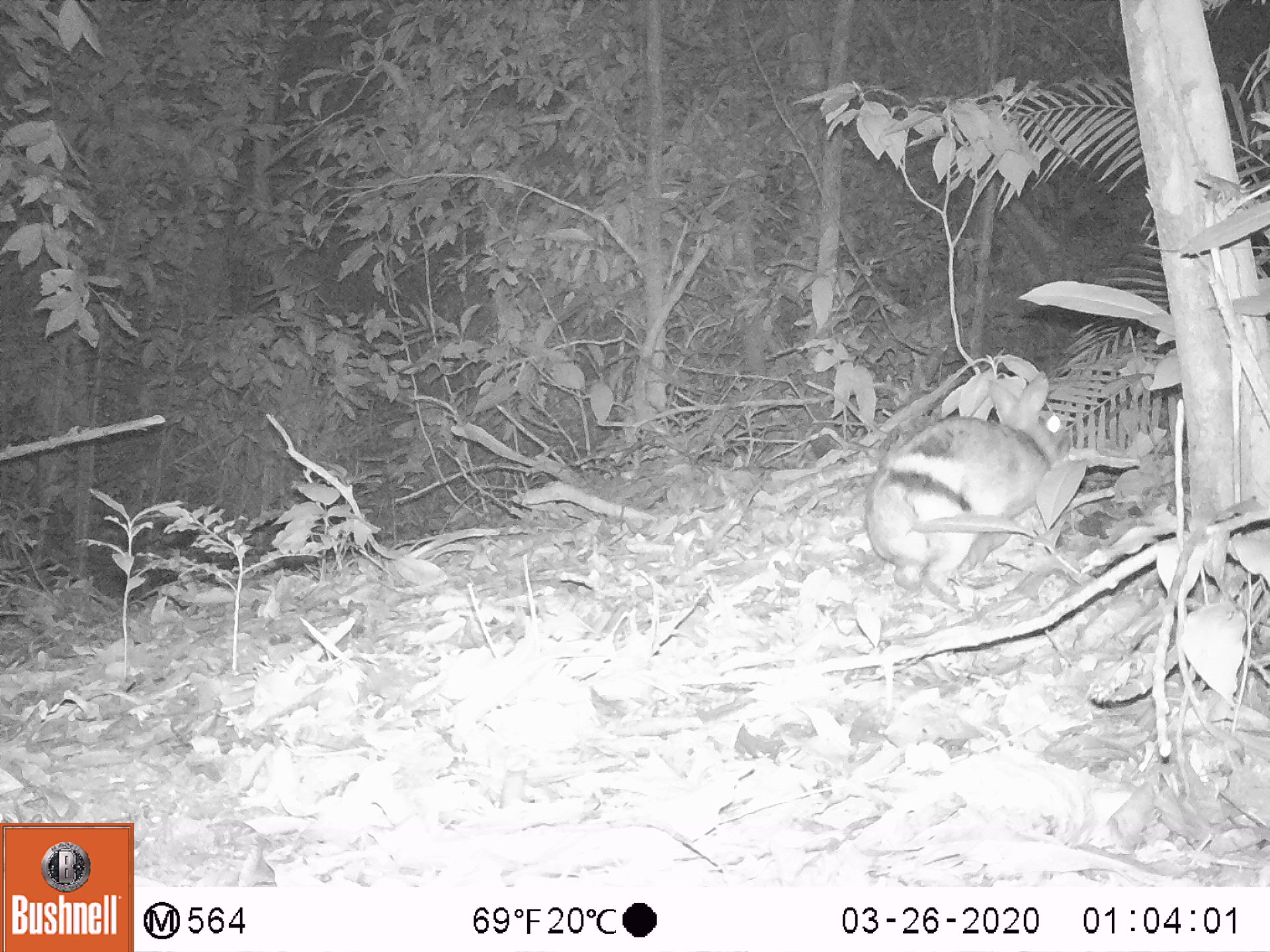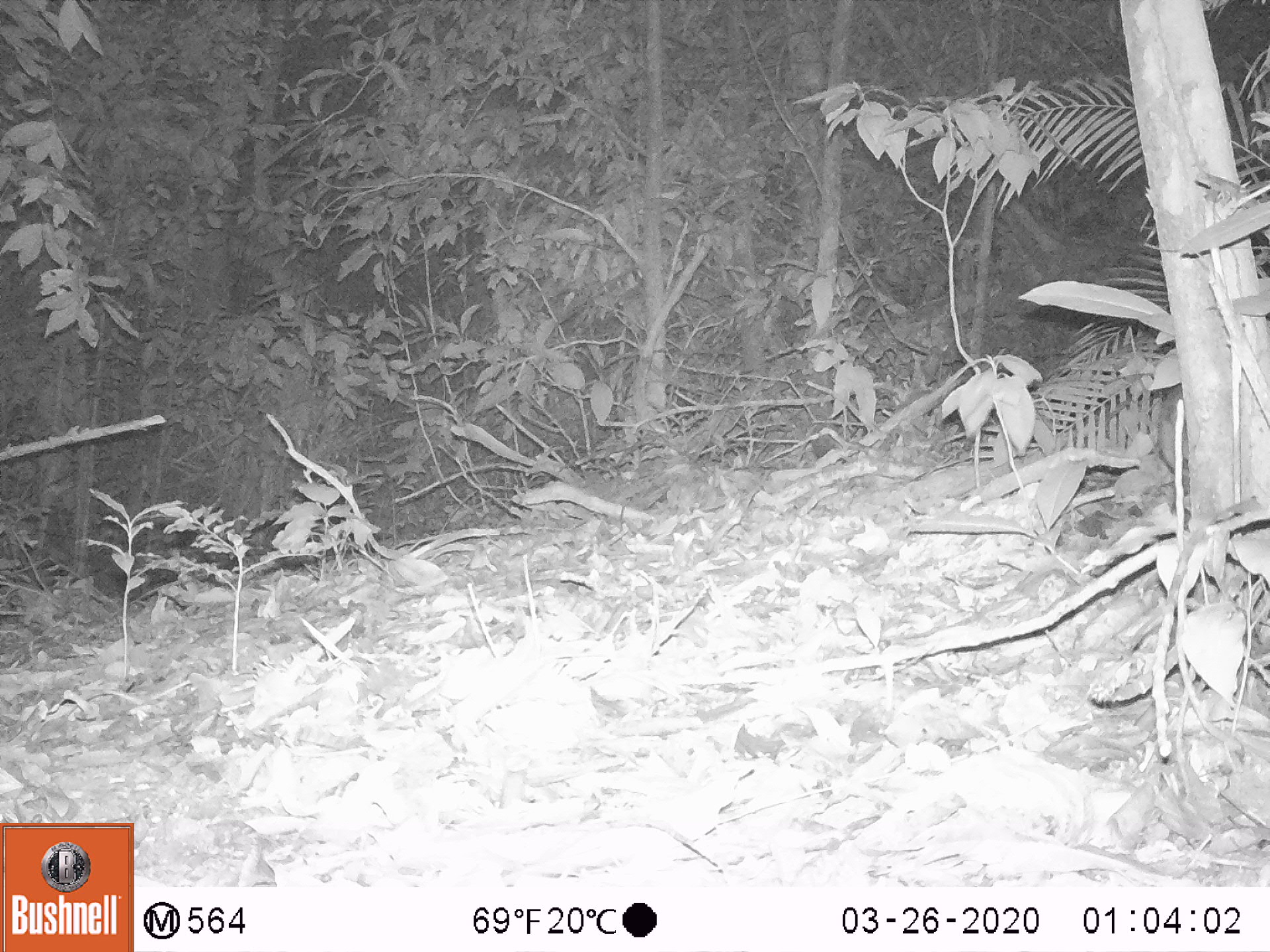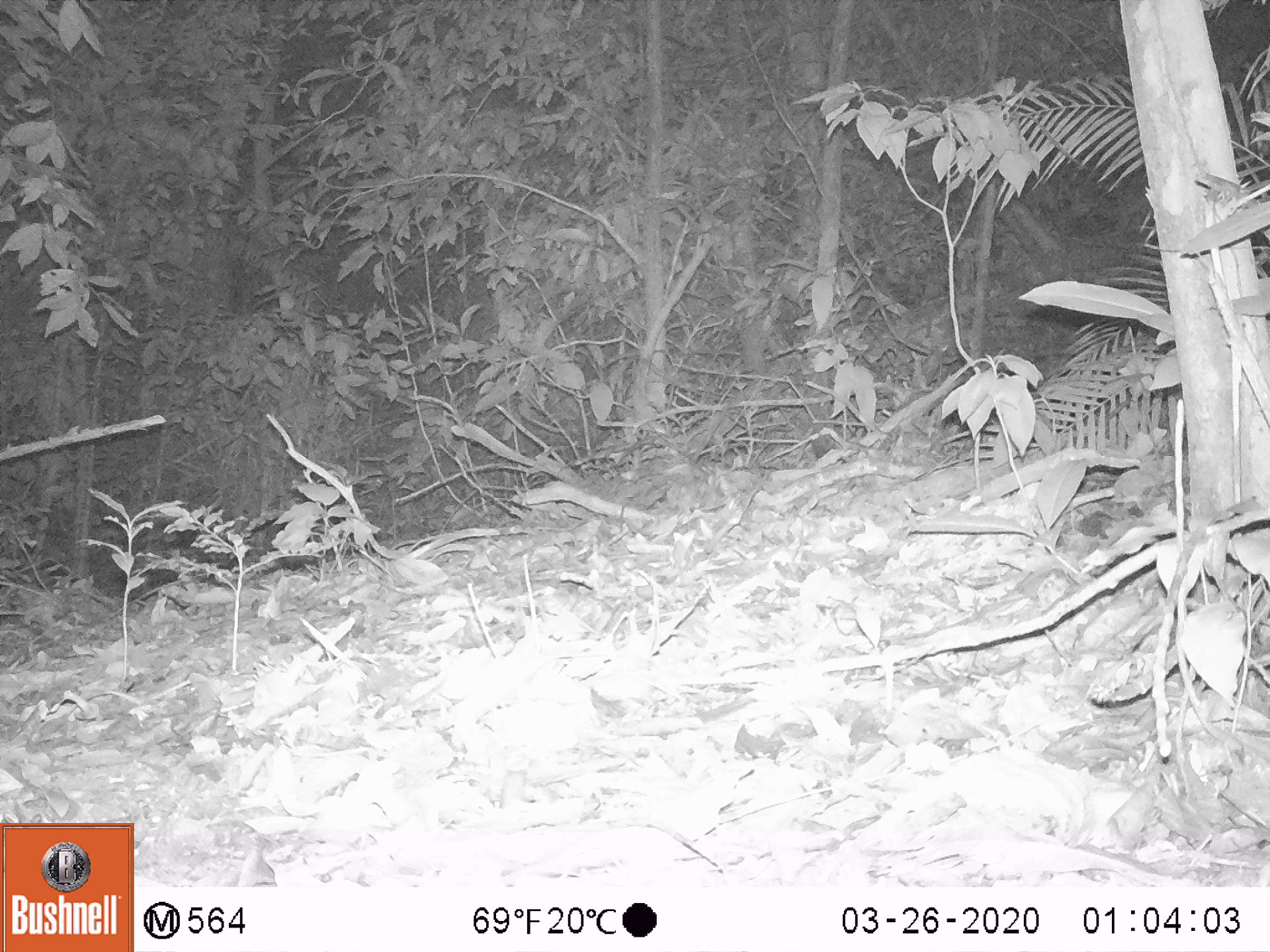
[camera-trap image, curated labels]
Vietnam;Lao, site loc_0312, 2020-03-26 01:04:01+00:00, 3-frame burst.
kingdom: Animalia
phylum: Chordata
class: Mammalia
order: Lagomorpha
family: Leporidae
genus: Nesolagus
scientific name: Nesolagus timminsi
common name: annamite striped rabbit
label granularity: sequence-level